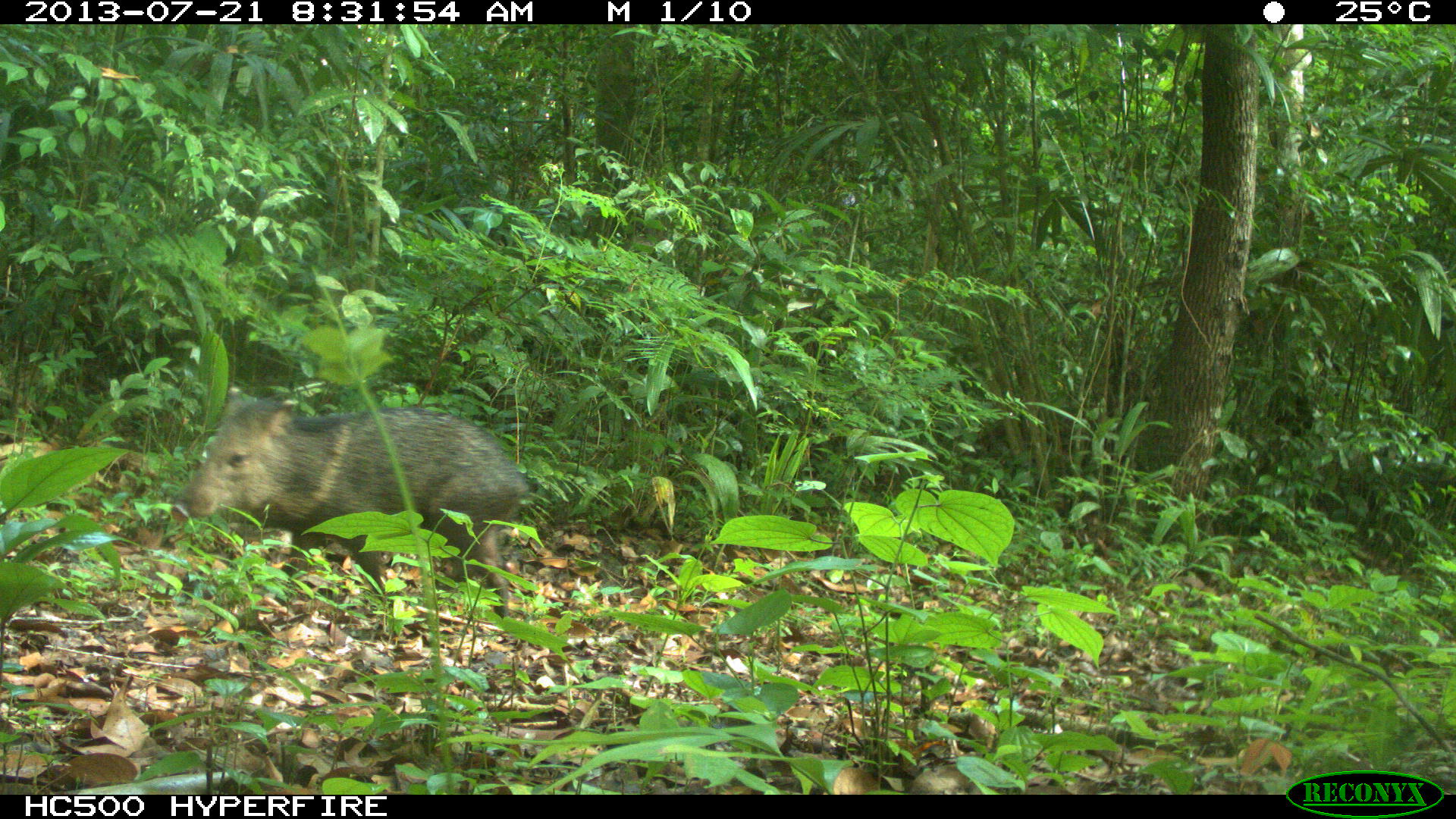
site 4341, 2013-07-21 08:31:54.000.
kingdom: Animalia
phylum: Chordata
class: Mammalia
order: Artiodactyla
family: Tayassuidae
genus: Pecari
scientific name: Pecari tajacu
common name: collared peccary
Pecari tajacu (collared peccary), count 1.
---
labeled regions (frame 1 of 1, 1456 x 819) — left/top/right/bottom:
pecari tajacu: 166/383/530/619